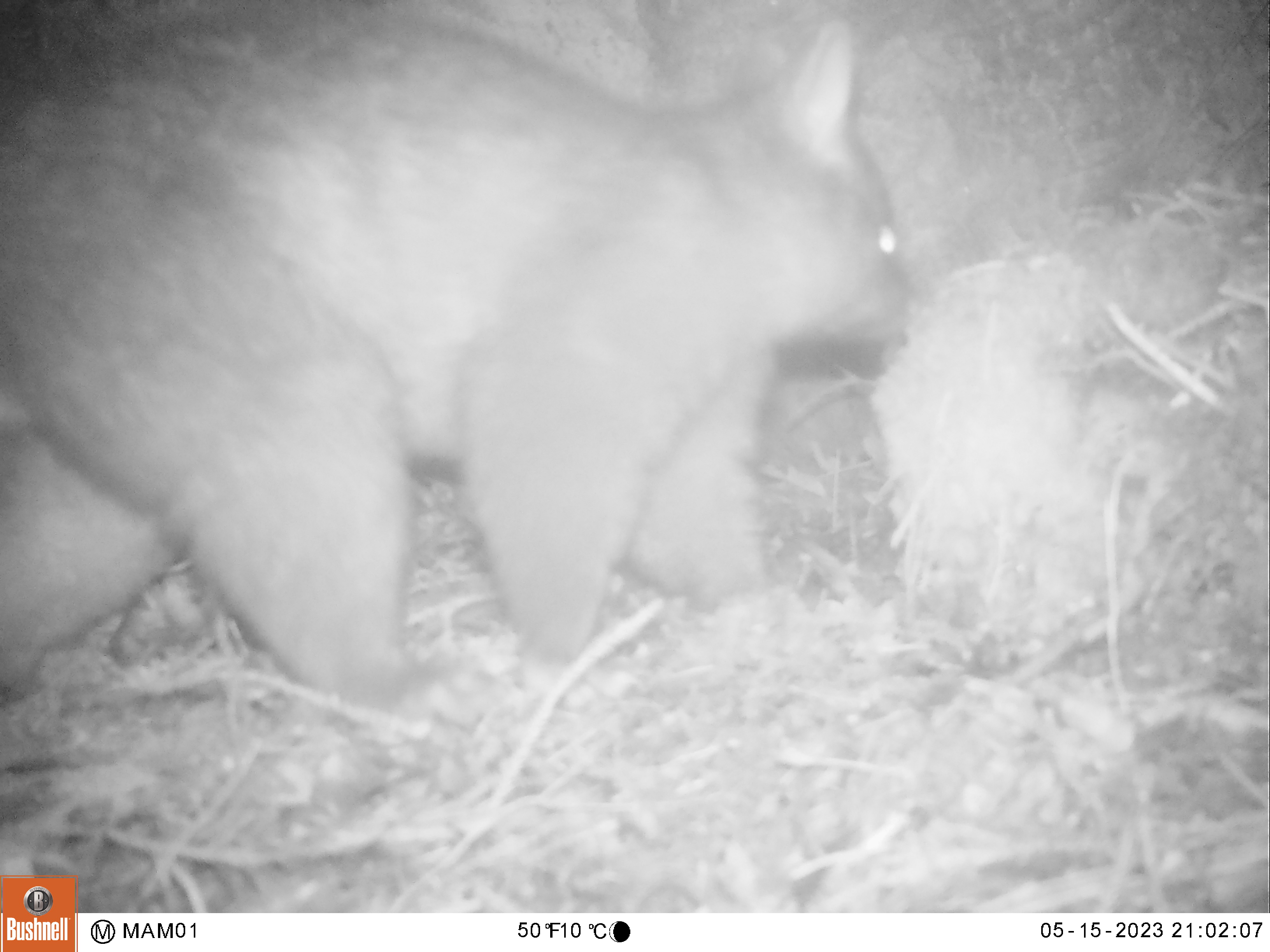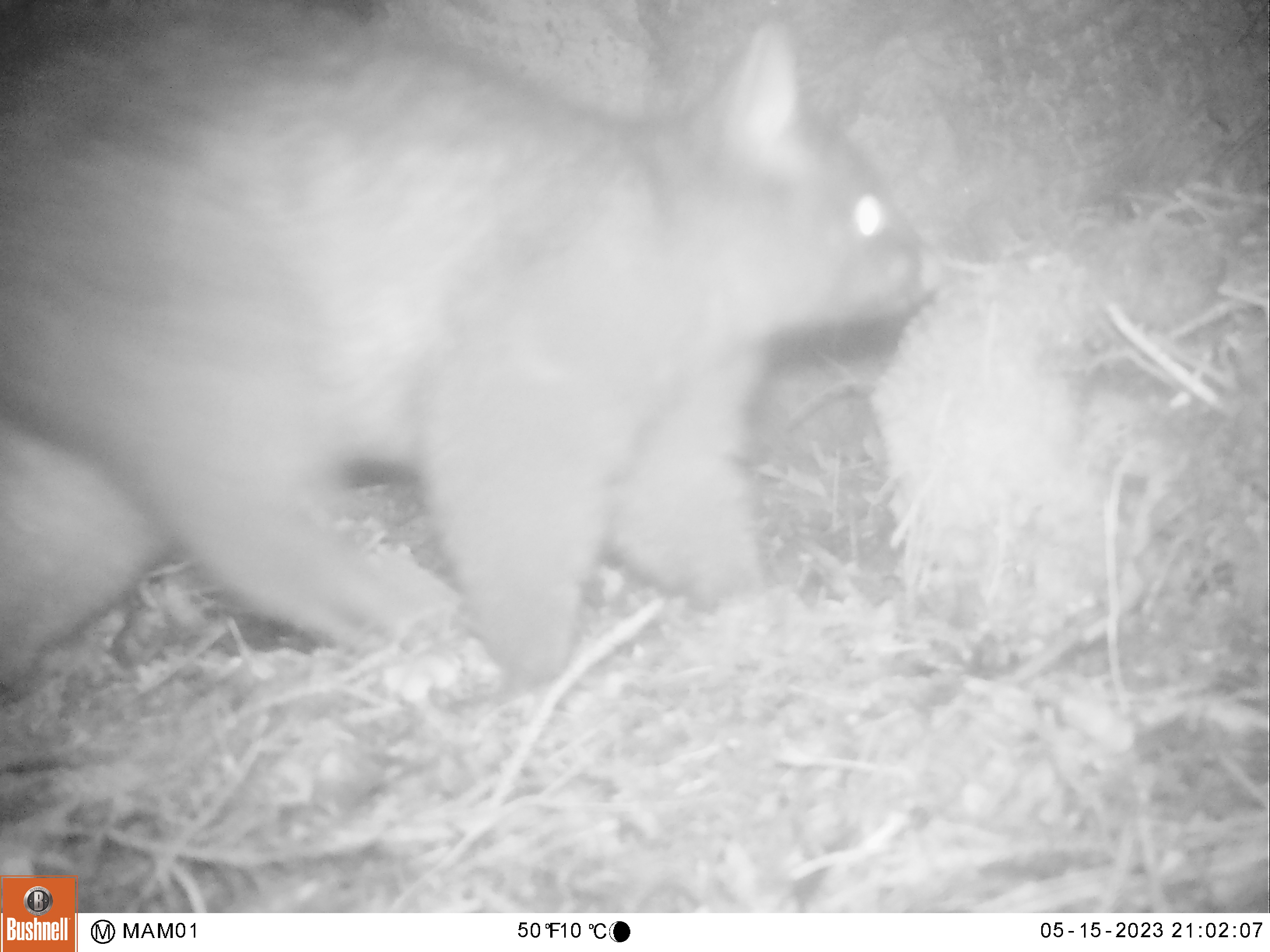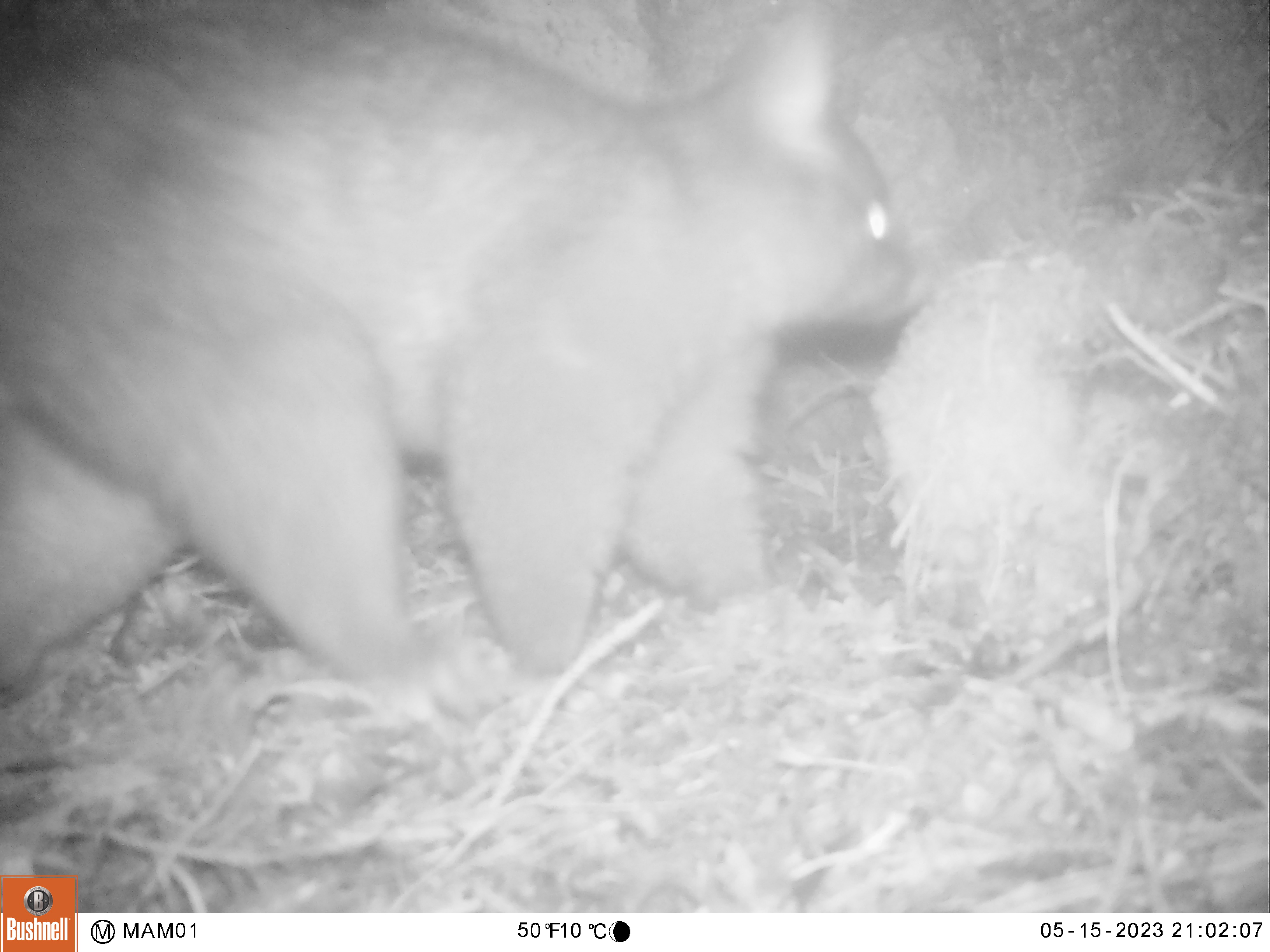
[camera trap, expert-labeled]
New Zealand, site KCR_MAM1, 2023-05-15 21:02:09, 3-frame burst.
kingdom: Animalia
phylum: Chordata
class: Mammalia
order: Diprotodontia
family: Phalangeridae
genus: Trichosurus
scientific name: Trichosurus vulpecula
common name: common brushtail possum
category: possum